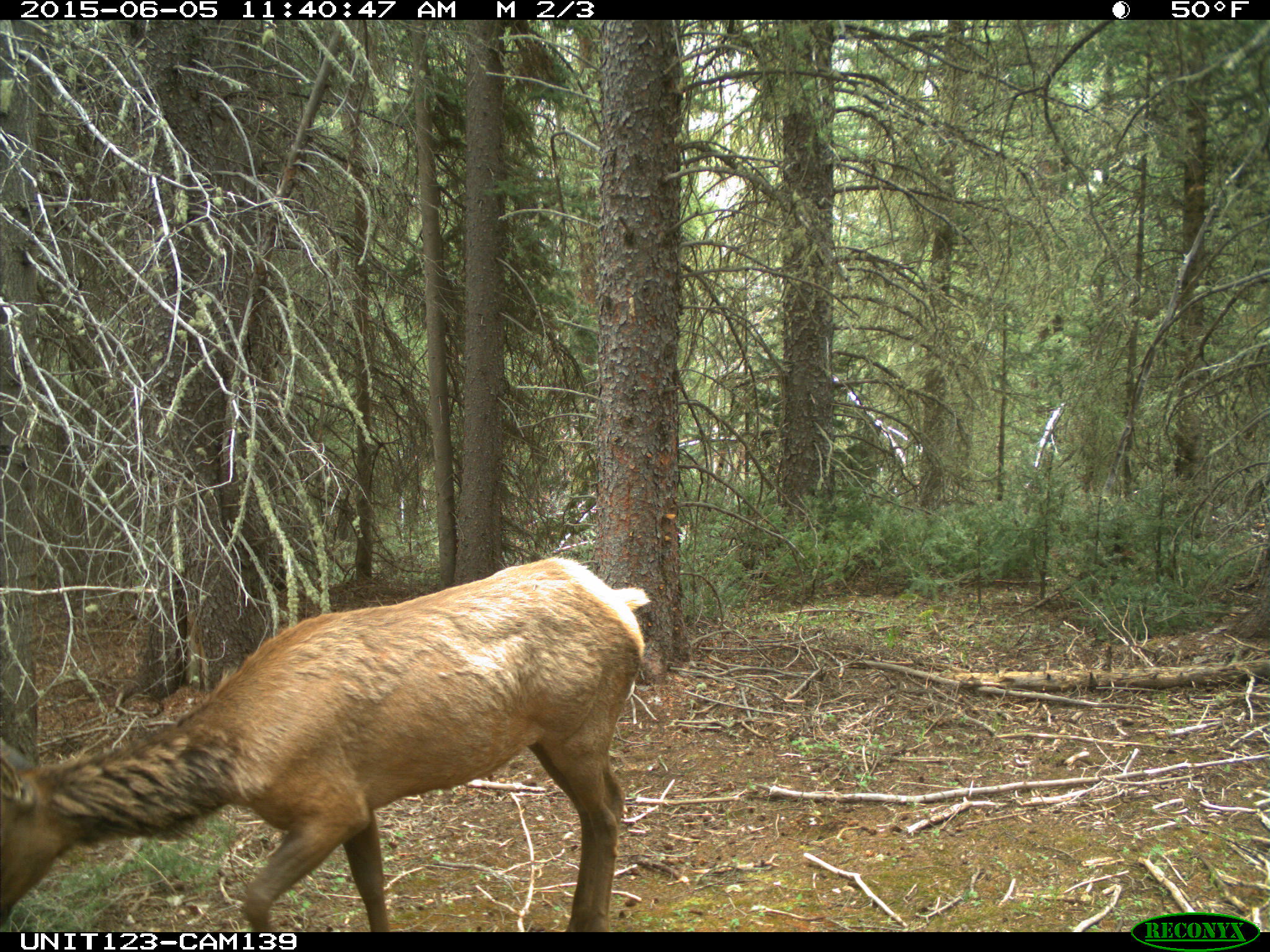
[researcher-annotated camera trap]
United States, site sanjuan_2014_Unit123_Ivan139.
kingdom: Animalia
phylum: Chordata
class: Mammalia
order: Artiodactyla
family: Cervidae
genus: Cervus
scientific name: Cervus elaphus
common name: red deer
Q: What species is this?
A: Cervus elaphus (red deer).